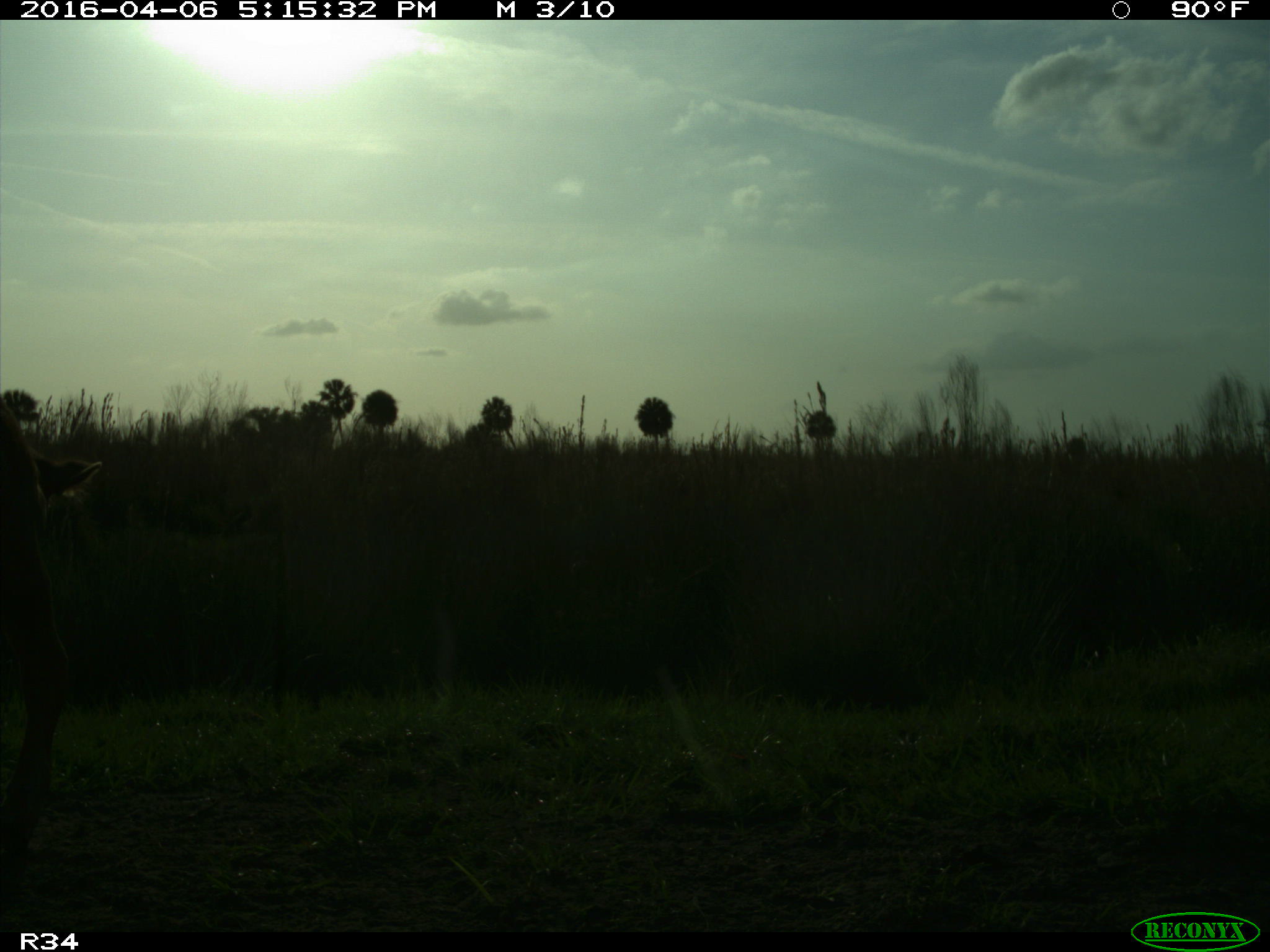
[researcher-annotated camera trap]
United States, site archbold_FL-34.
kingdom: Animalia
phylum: Chordata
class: Mammalia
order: Artiodactyla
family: Bovidae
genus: Bos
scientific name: Bos taurus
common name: domestic cow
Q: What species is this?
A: Bos taurus (domestic cow).